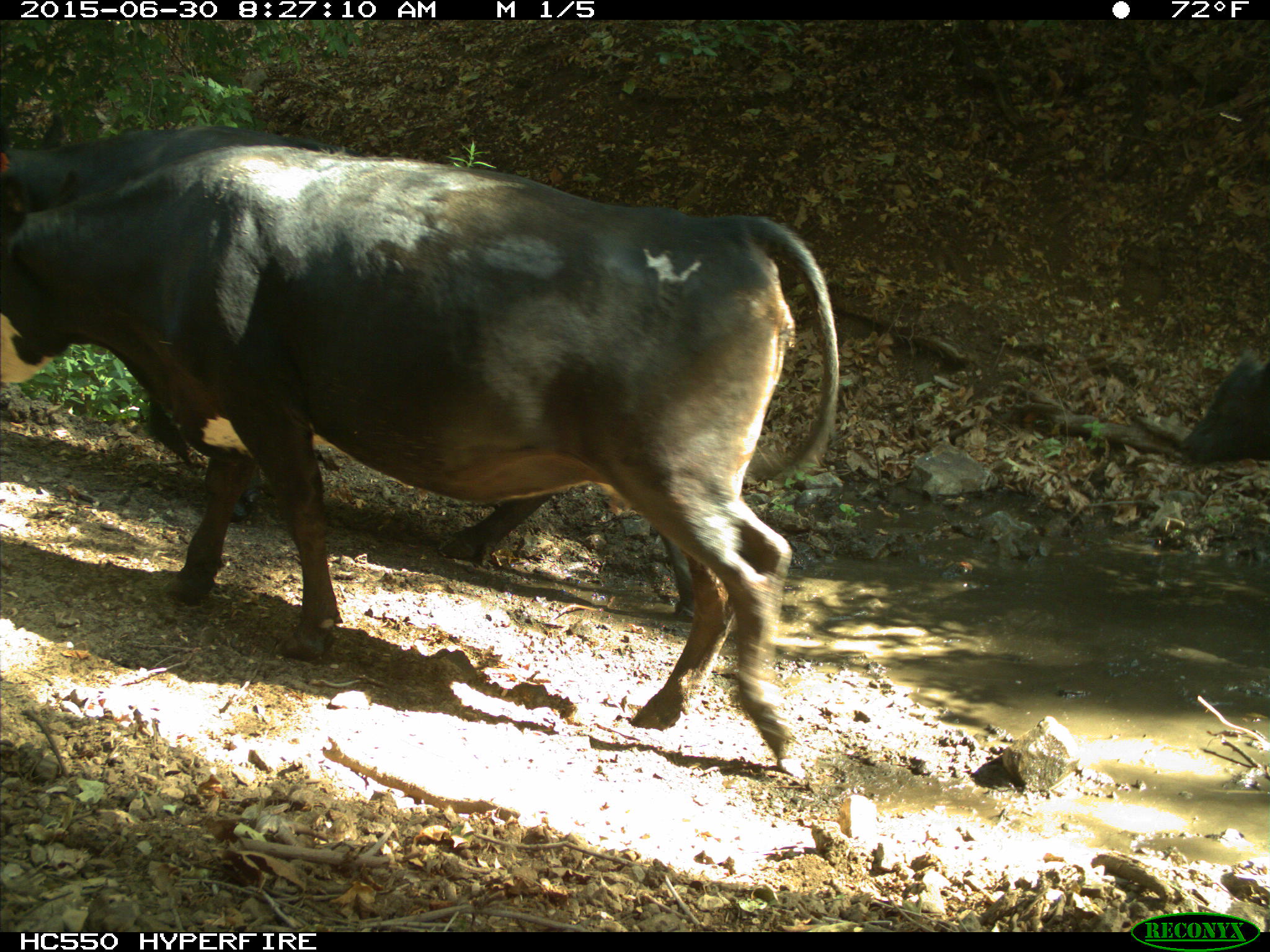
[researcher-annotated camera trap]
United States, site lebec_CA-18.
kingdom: Animalia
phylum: Chordata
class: Mammalia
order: Artiodactyla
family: Bovidae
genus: Bos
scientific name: Bos taurus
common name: domestic cow